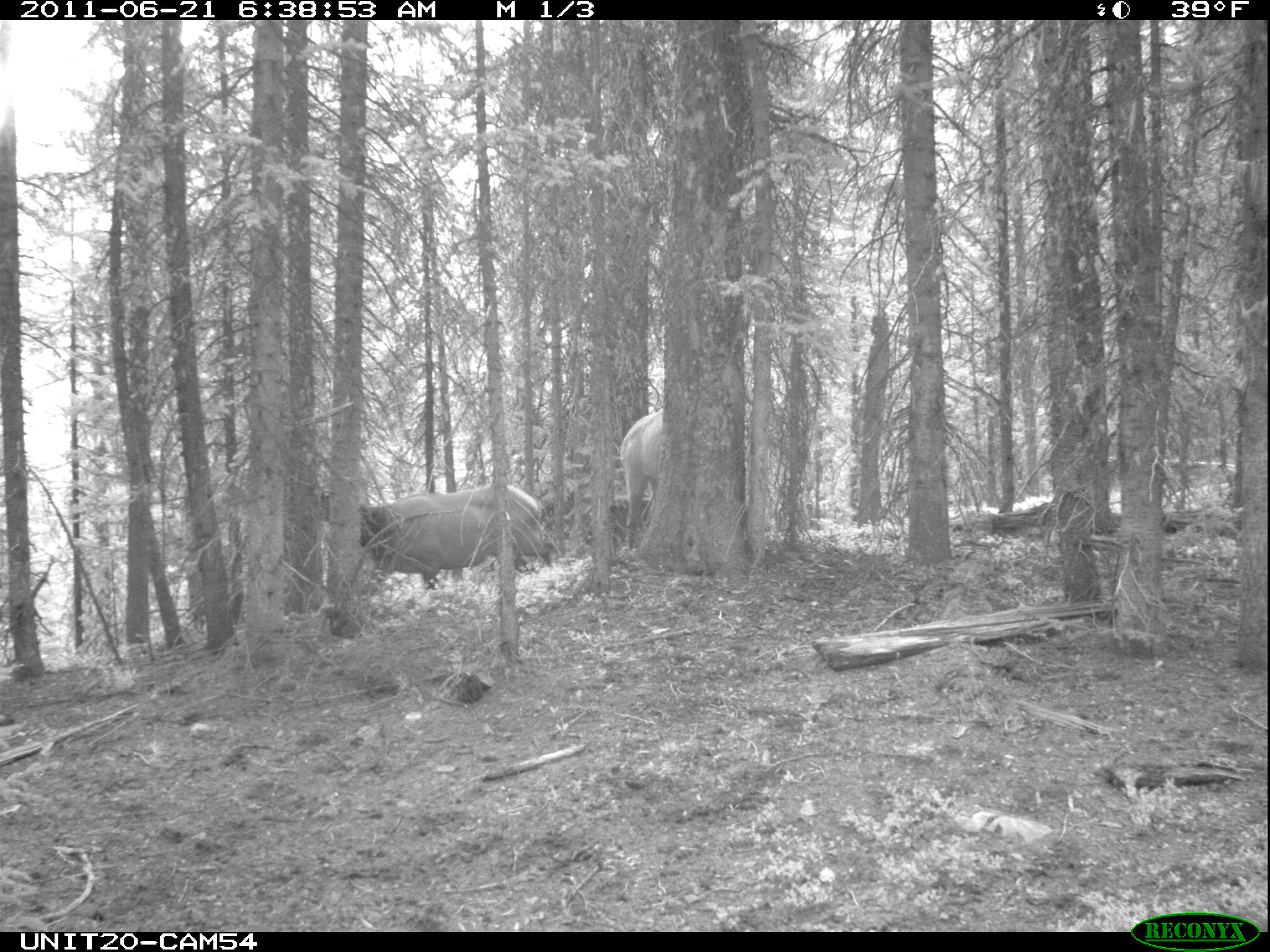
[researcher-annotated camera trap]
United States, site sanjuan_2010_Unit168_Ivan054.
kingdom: Animalia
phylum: Chordata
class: Mammalia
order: Artiodactyla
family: Cervidae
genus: Cervus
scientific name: Cervus elaphus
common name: red deer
Cervus elaphus (red deer).